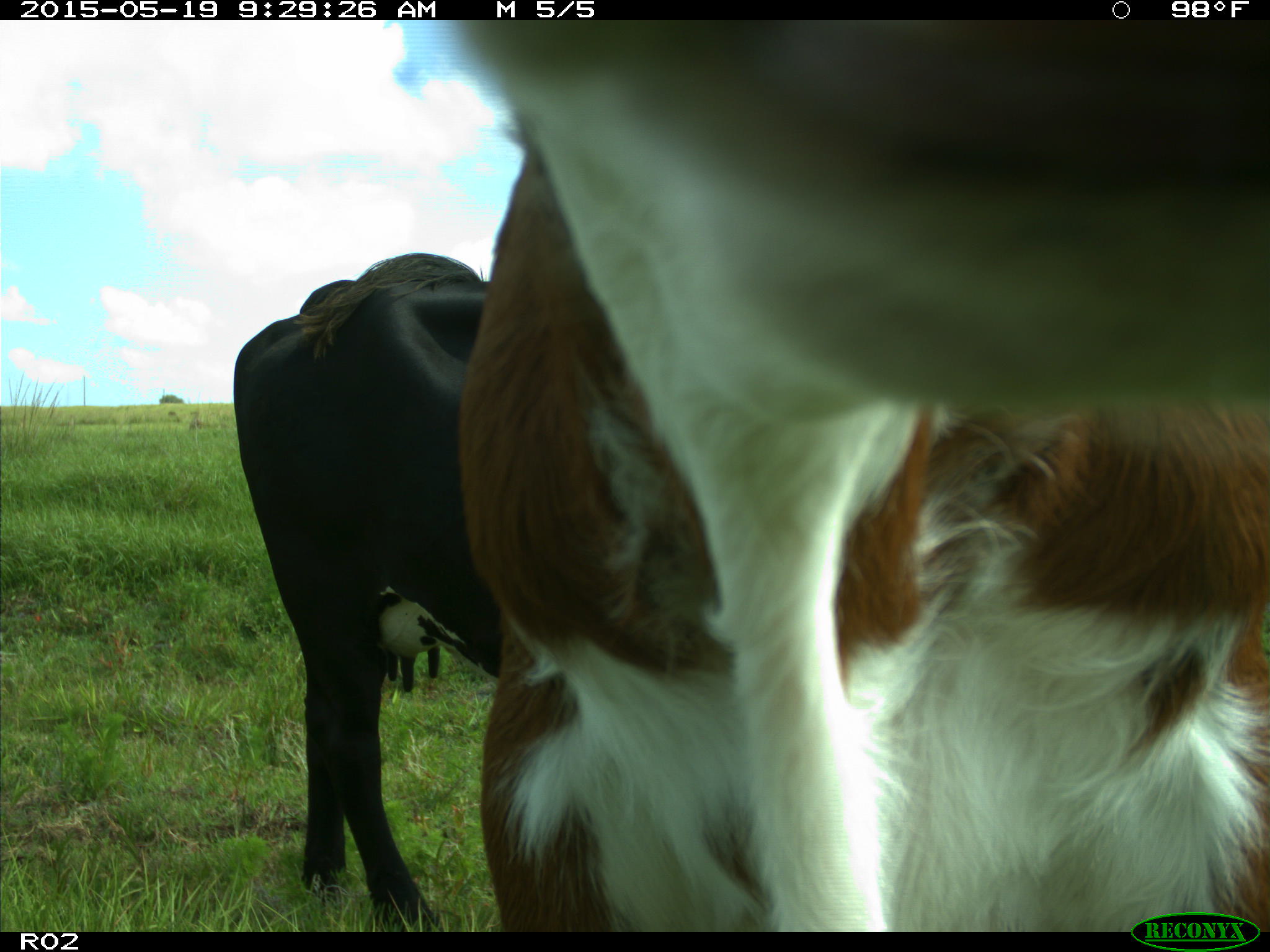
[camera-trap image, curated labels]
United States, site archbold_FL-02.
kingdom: Animalia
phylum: Chordata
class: Mammalia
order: Artiodactyla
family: Bovidae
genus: Bos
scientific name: Bos taurus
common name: domestic cow